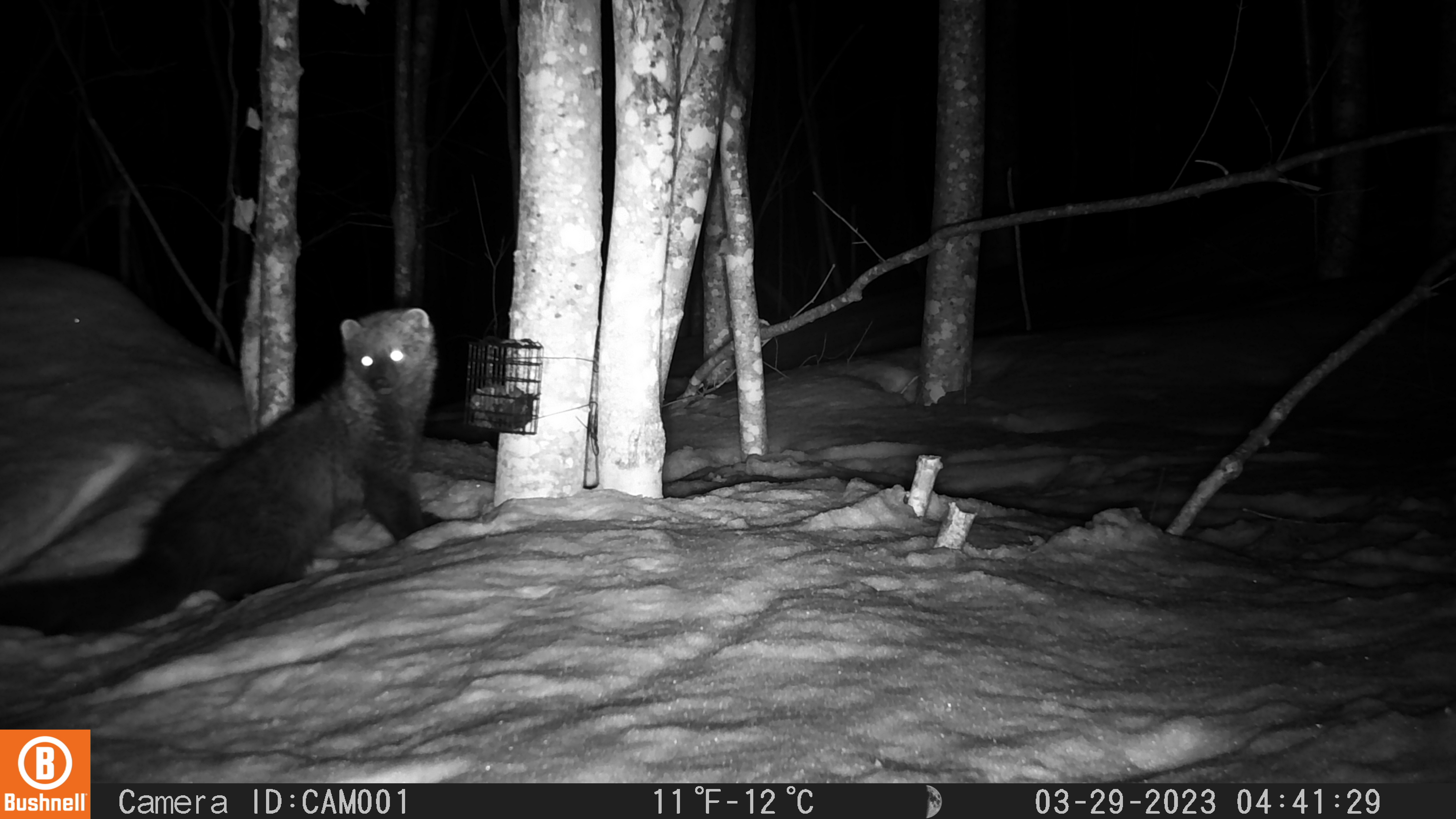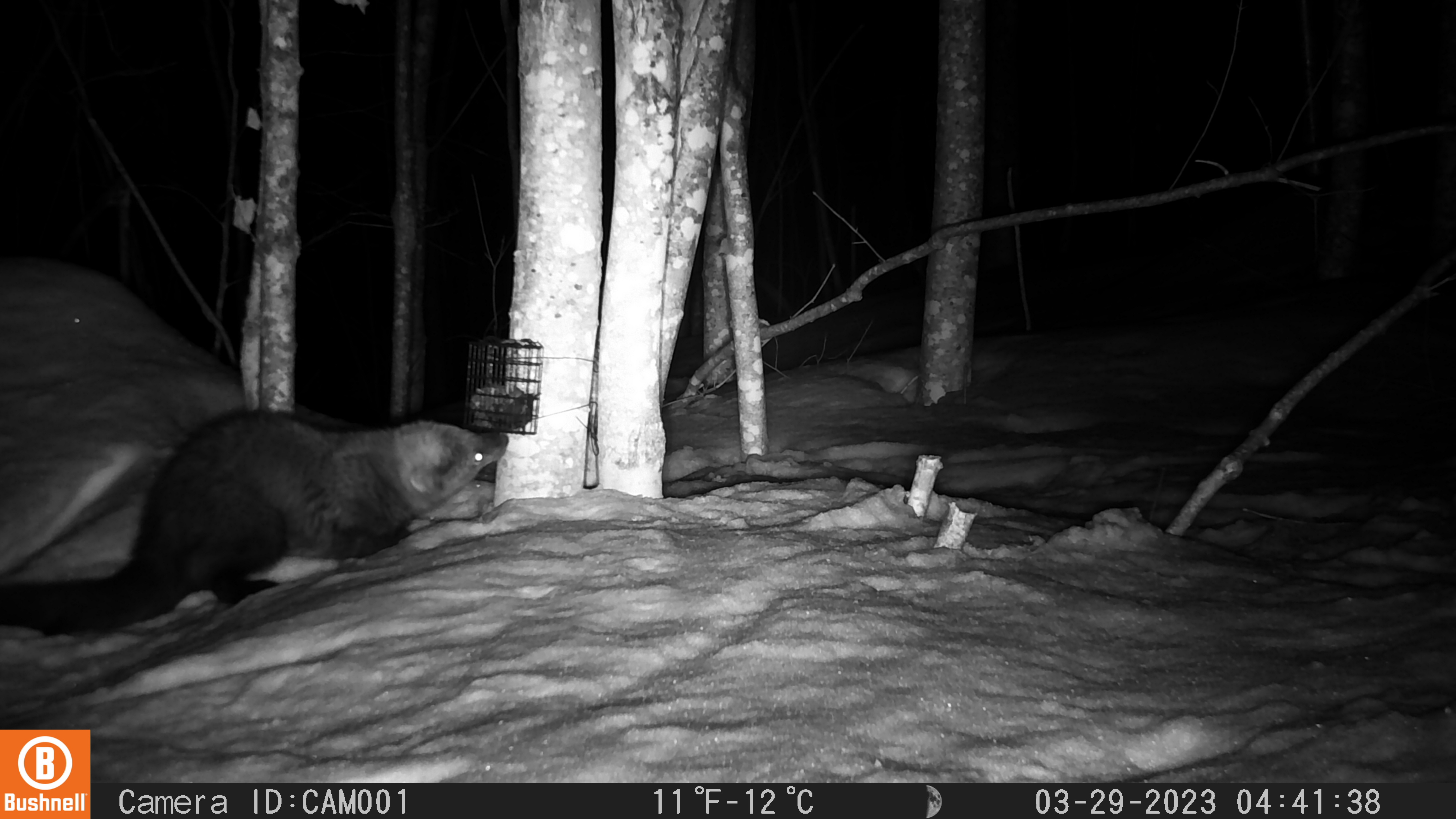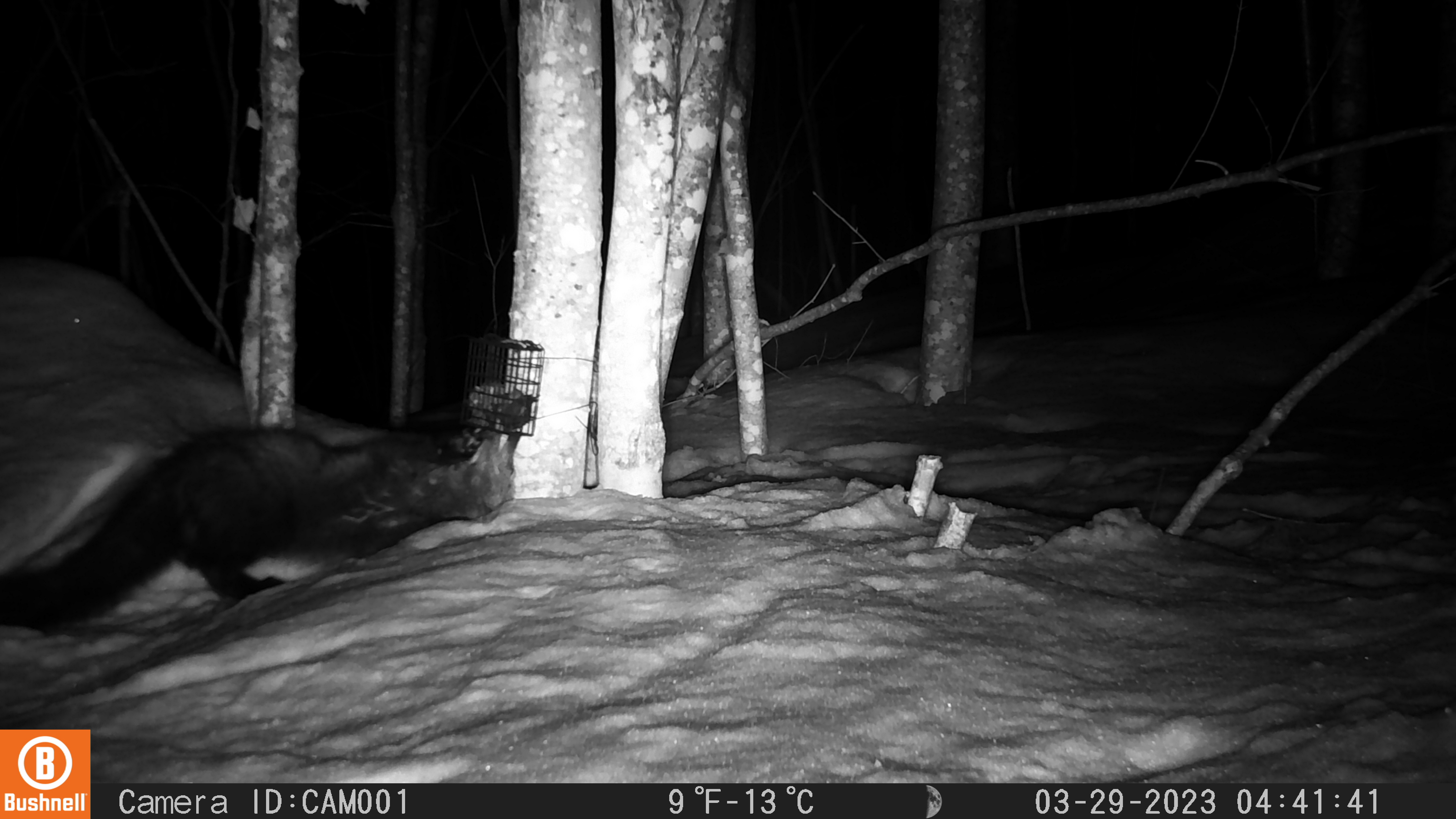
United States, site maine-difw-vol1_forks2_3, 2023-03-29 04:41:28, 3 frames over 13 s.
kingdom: Animalia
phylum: Chordata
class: Mammalia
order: Carnivora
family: Mustelidae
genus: Pekania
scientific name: Pekania pennanti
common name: fisher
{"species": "fisher (Pekania pennanti)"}